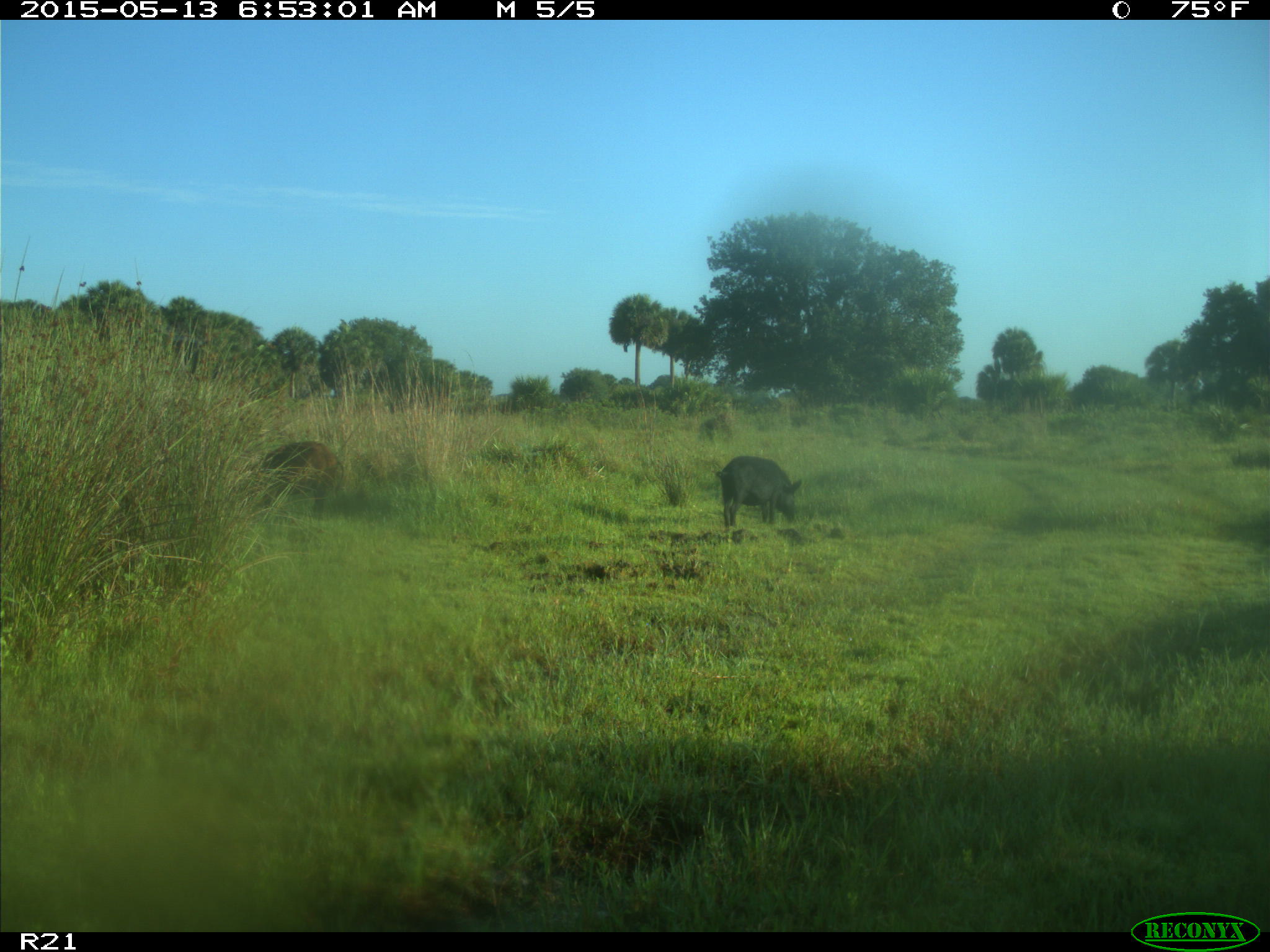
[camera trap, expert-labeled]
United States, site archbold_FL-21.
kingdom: Animalia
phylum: Chordata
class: Mammalia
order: Artiodactyla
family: Bovidae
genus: Bos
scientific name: Bos taurus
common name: domestic cow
Bos taurus (domestic cow).